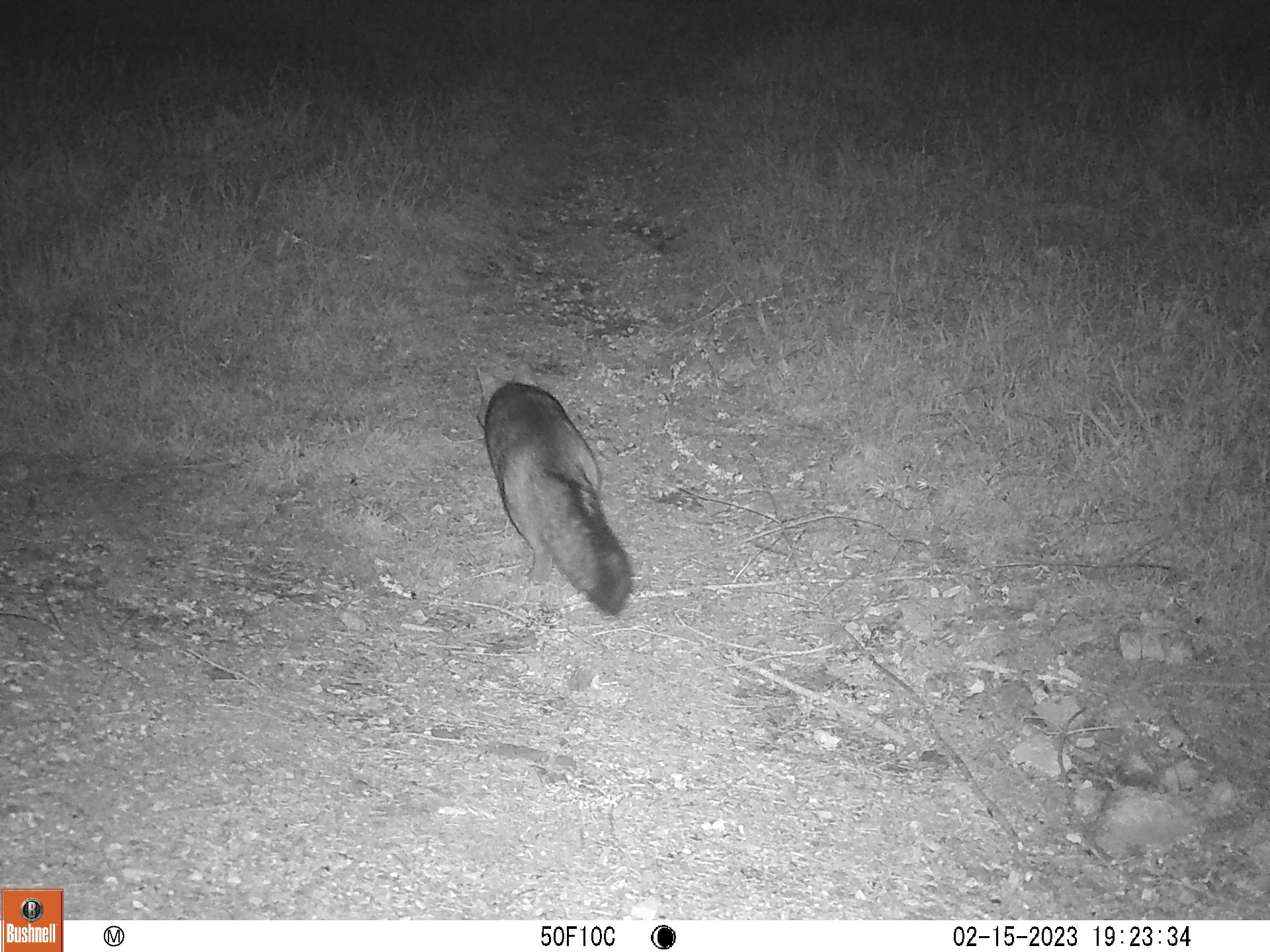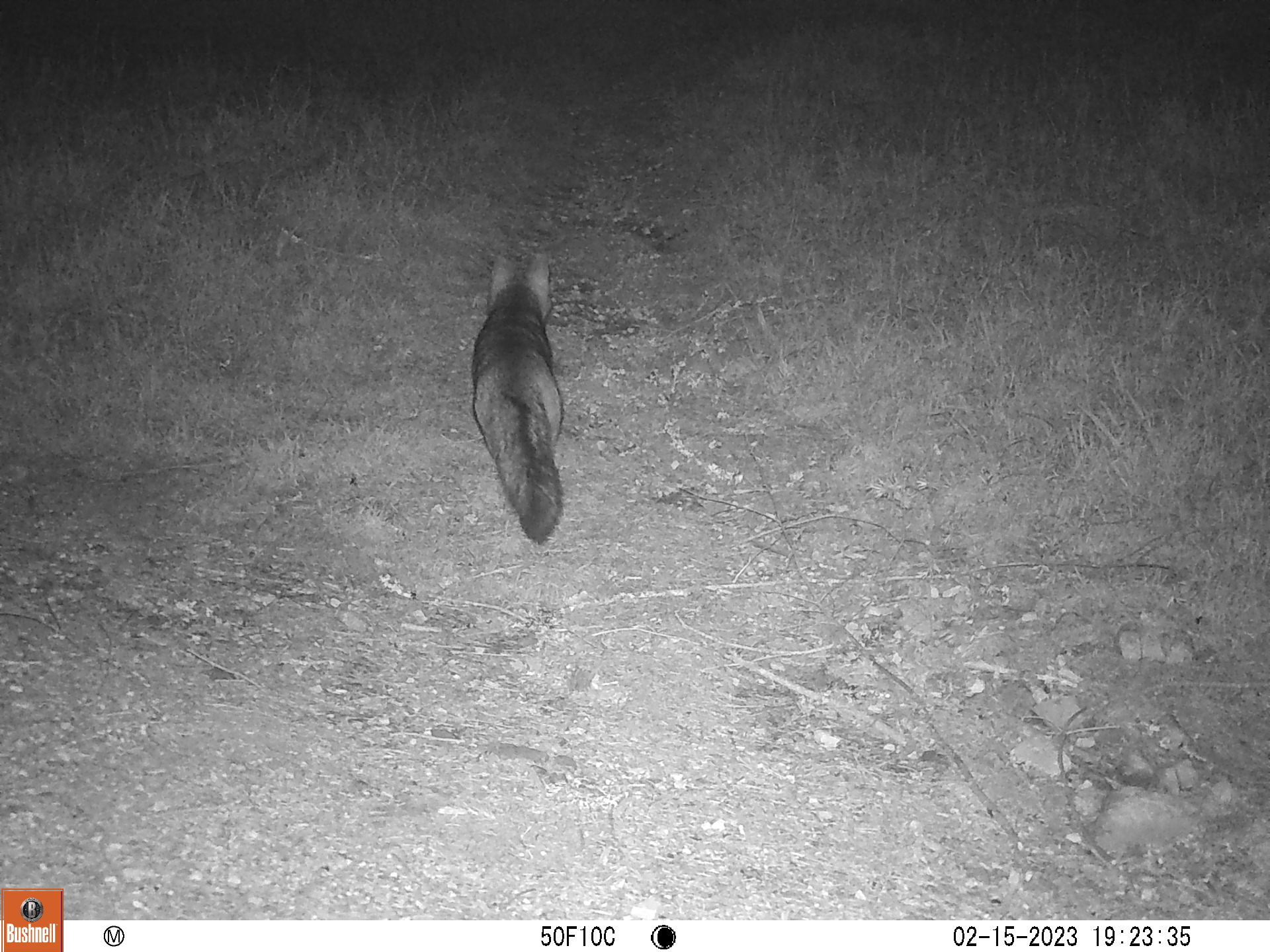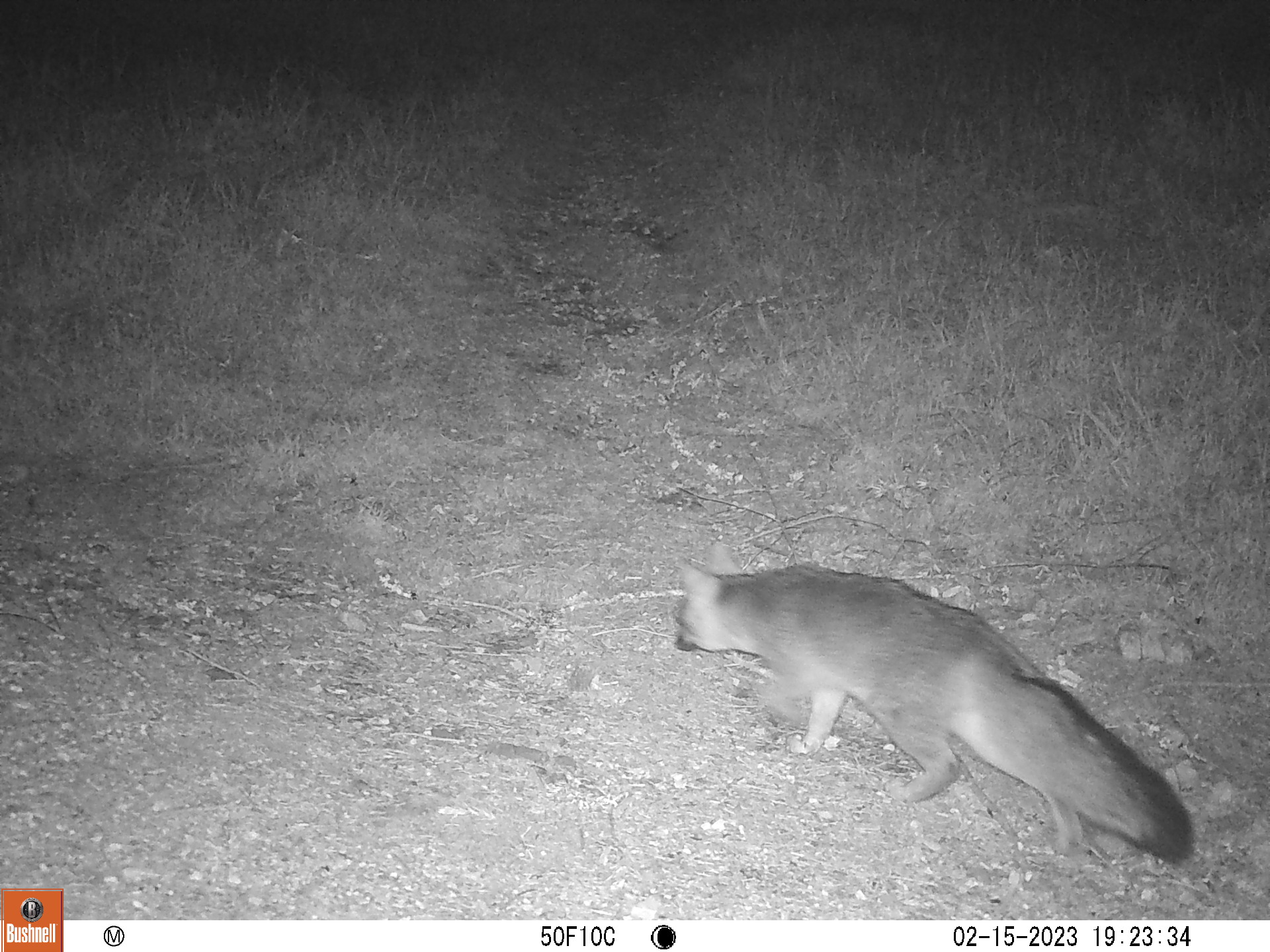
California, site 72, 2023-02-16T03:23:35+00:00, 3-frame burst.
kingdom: Animalia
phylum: Chordata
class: Mammalia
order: Carnivora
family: Canidae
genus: Urocyon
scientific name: Urocyon cinereoargenteus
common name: gray fox